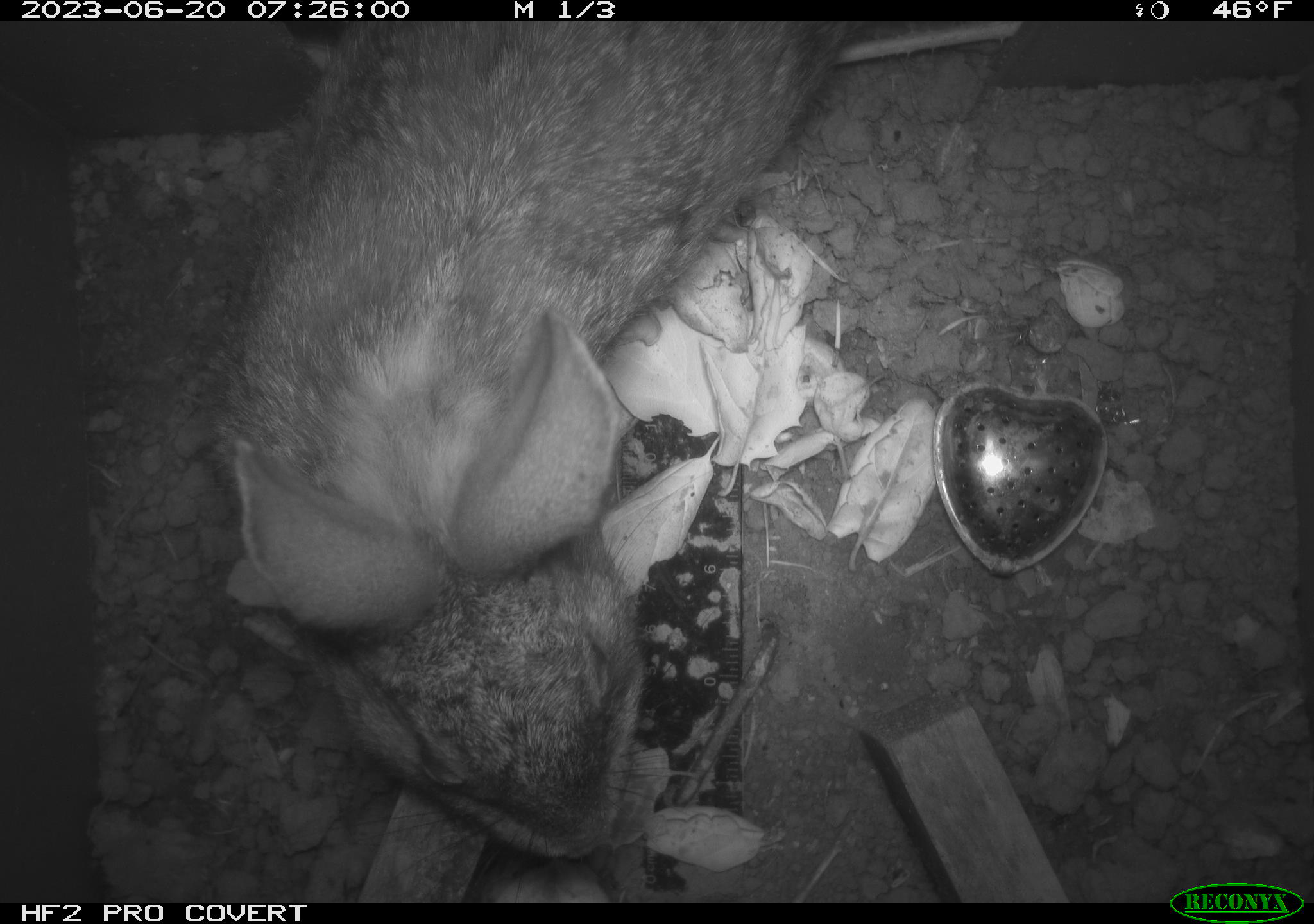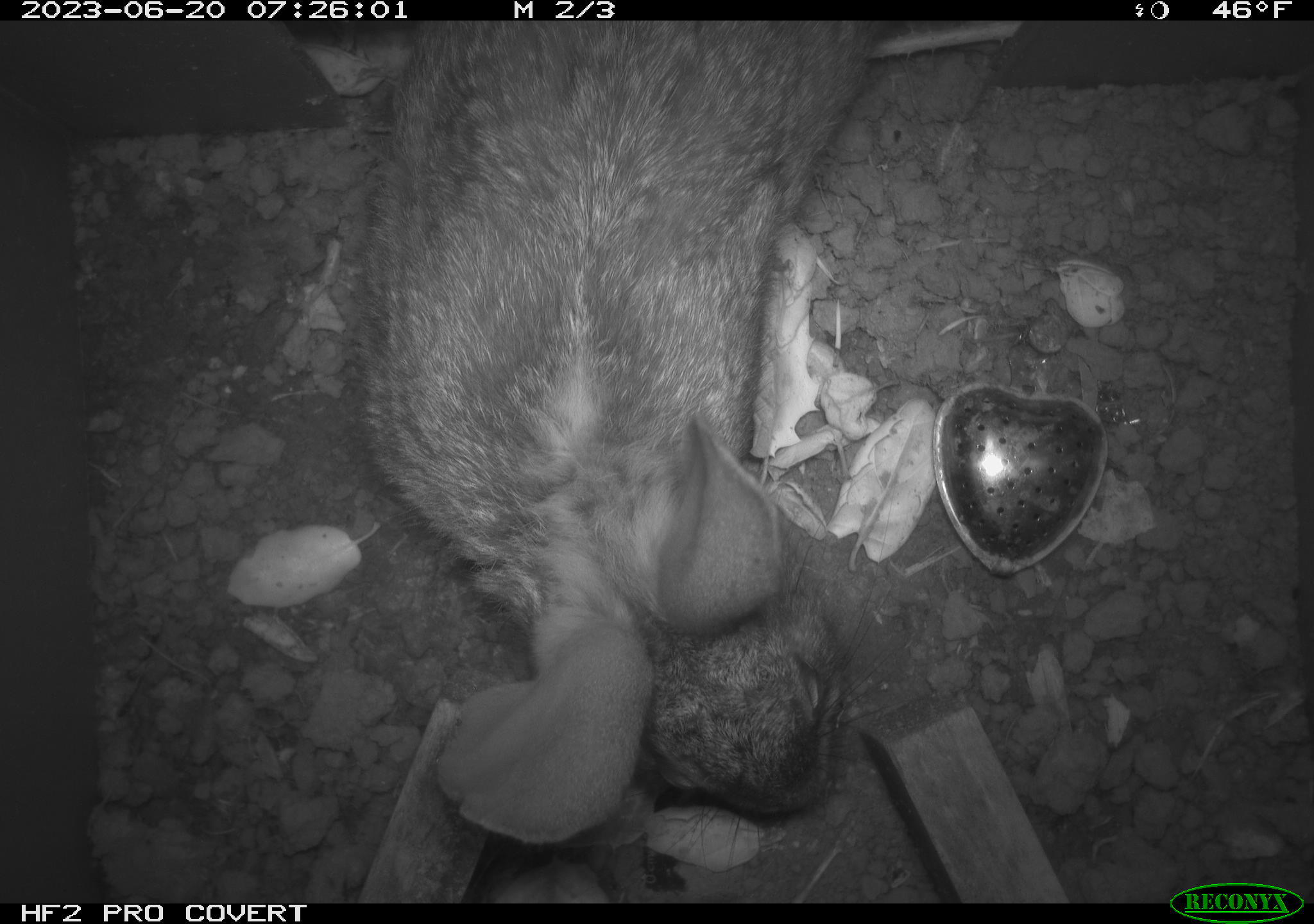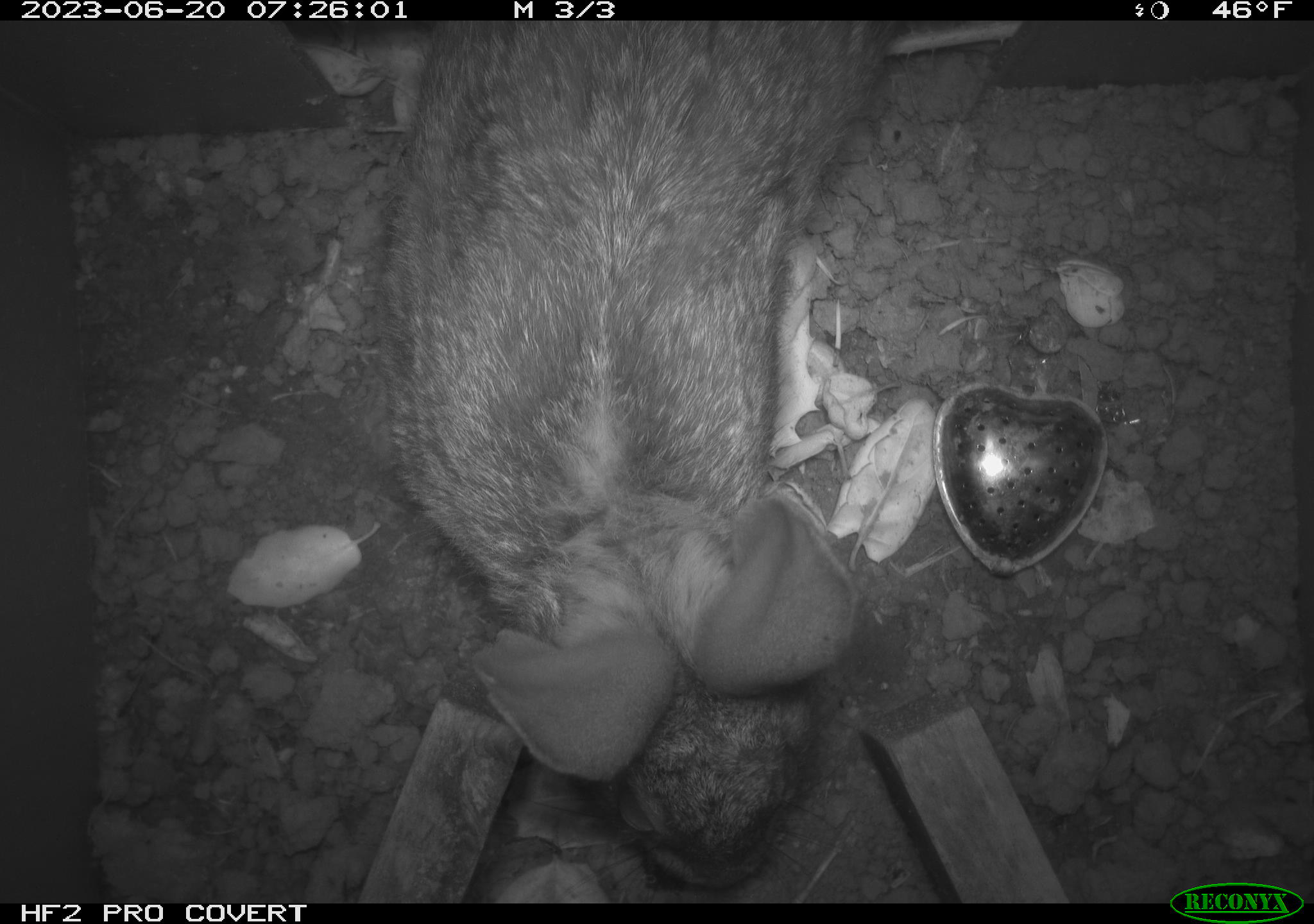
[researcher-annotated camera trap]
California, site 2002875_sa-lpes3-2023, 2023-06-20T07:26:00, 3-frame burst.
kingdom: Animalia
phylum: Chordata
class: Mammalia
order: Lagomorpha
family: Leporidae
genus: Sylvilagus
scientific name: Sylvilagus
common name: cottontail rabbits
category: sylvilagus species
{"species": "sylvilagus species (cottontail rabbits) (Sylvilagus)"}